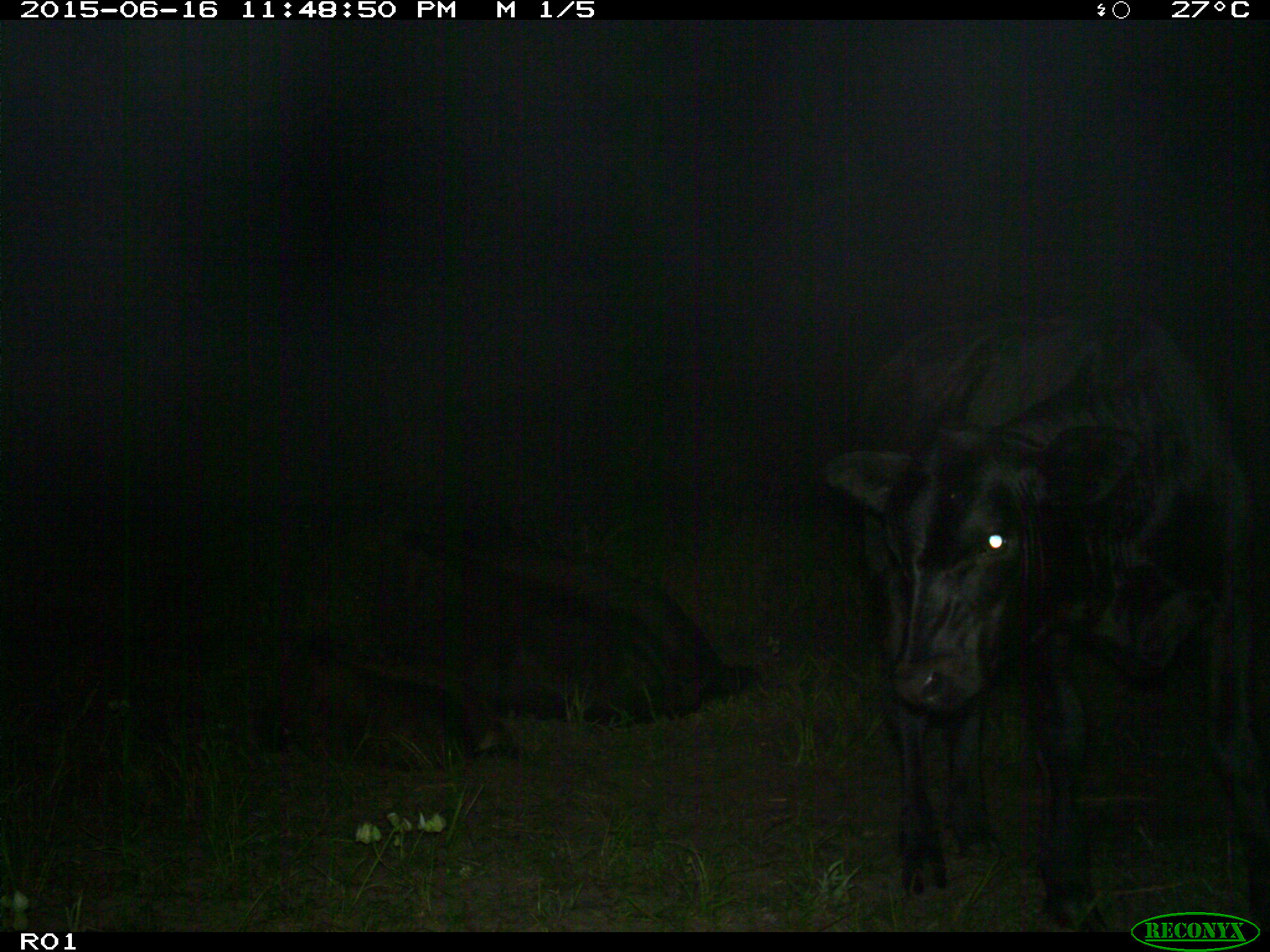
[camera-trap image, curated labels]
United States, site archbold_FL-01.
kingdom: Animalia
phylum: Chordata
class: Mammalia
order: Artiodactyla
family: Bovidae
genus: Bos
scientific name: Bos taurus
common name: domestic cow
Bos taurus (domestic cow).